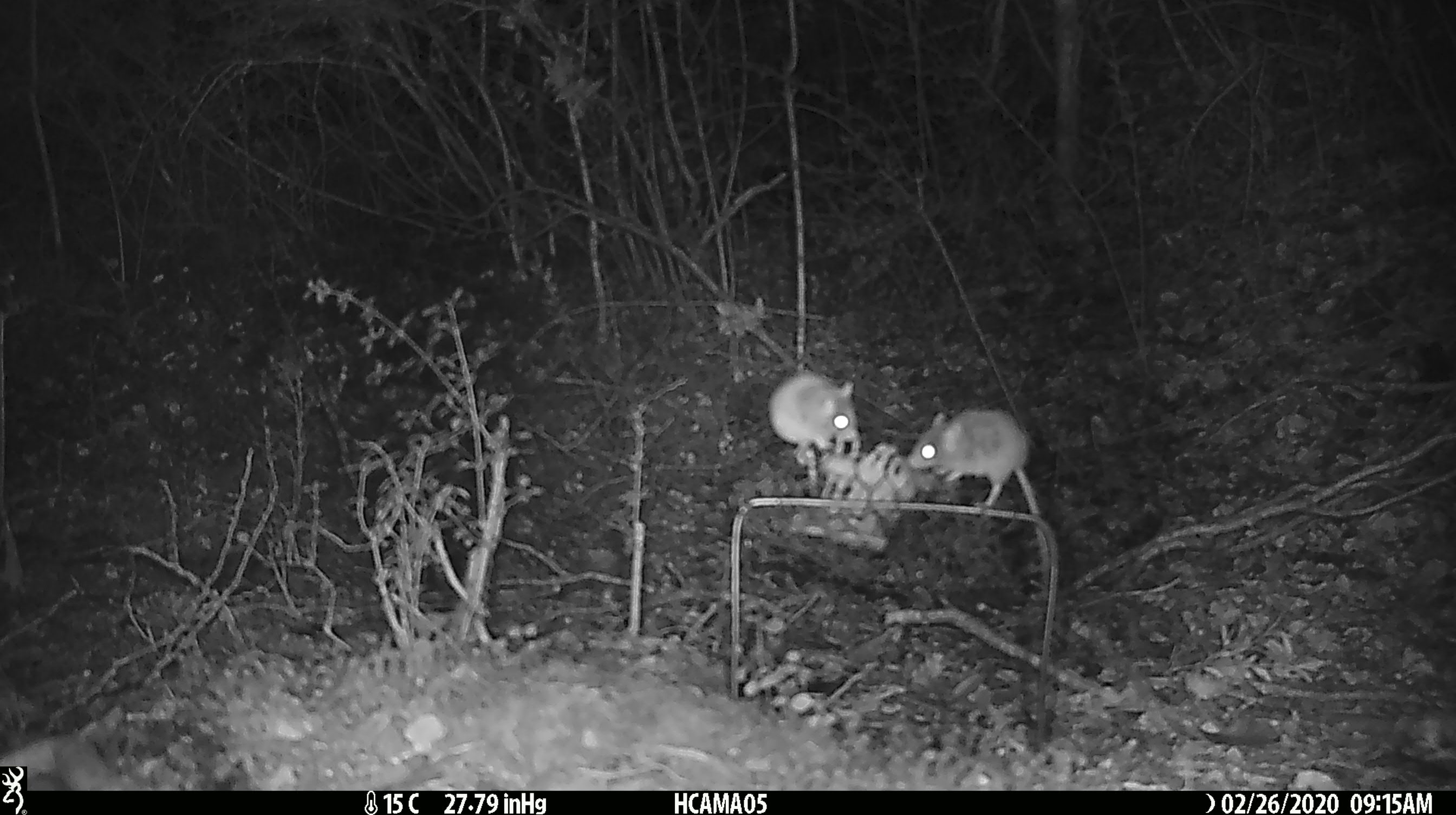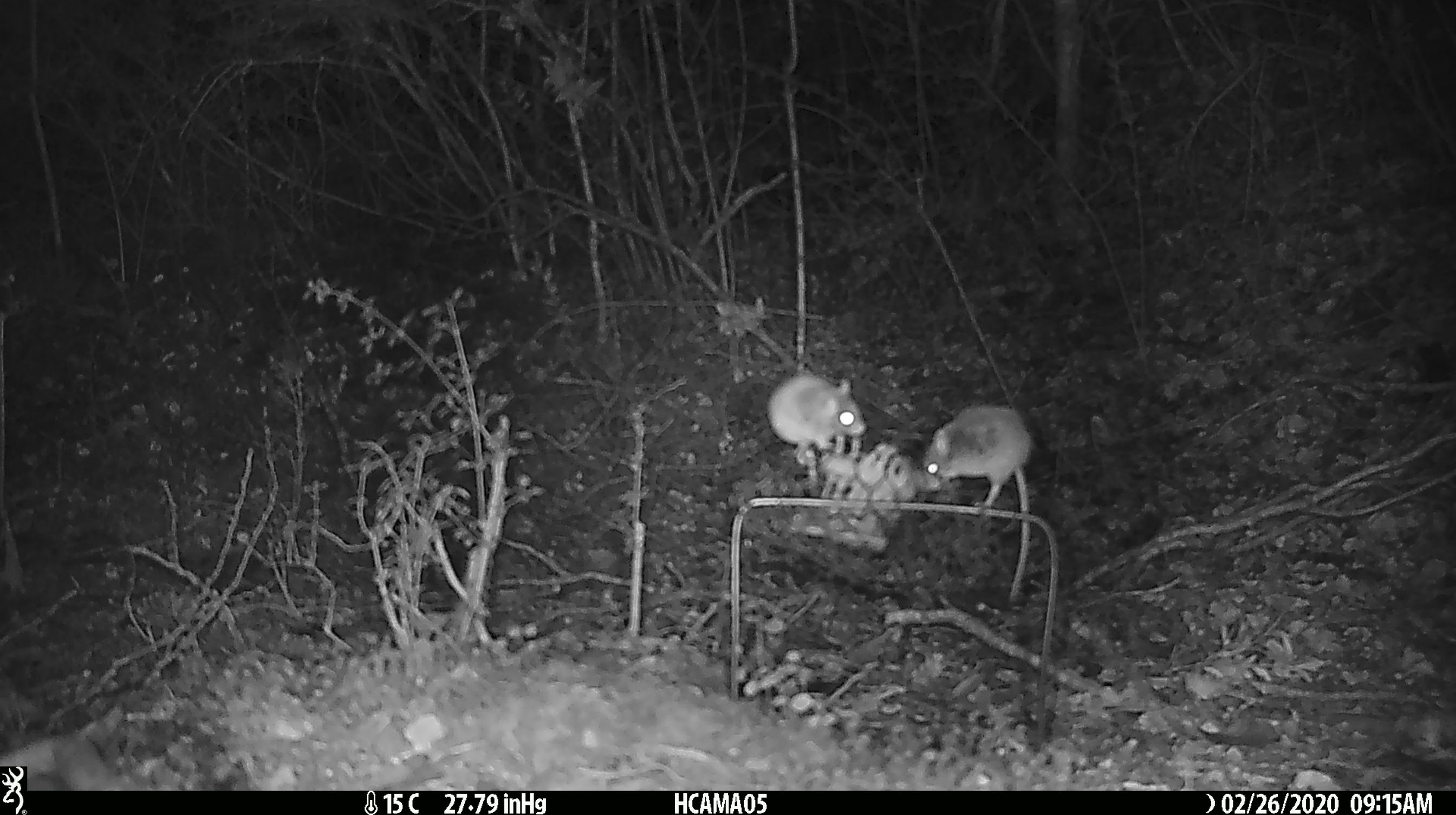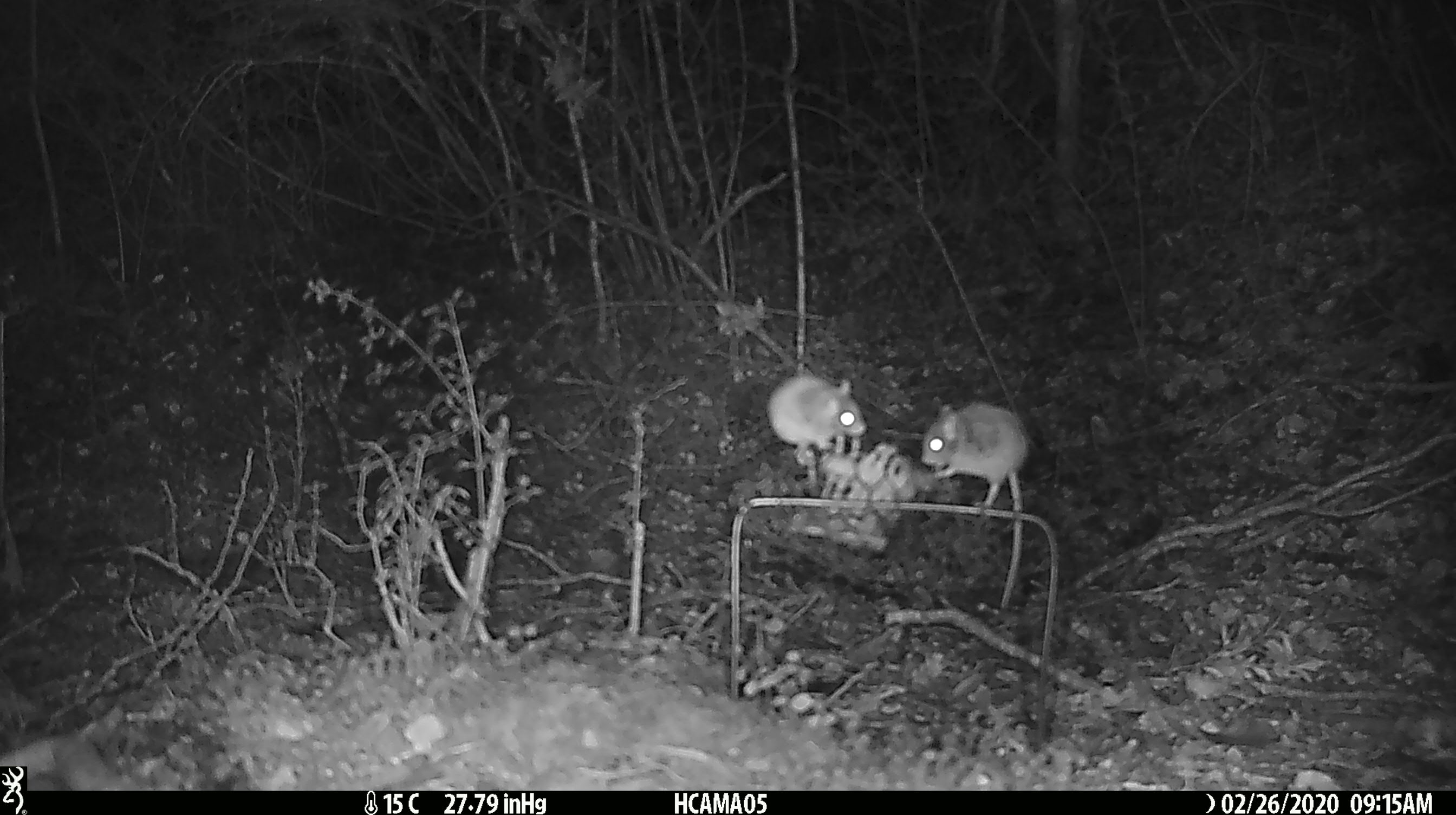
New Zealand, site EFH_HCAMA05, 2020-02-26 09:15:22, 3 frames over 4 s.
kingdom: Animalia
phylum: Chordata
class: Mammalia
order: Rodentia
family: Muridae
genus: Mus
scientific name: Mus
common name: mouse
Mouse (Mus).